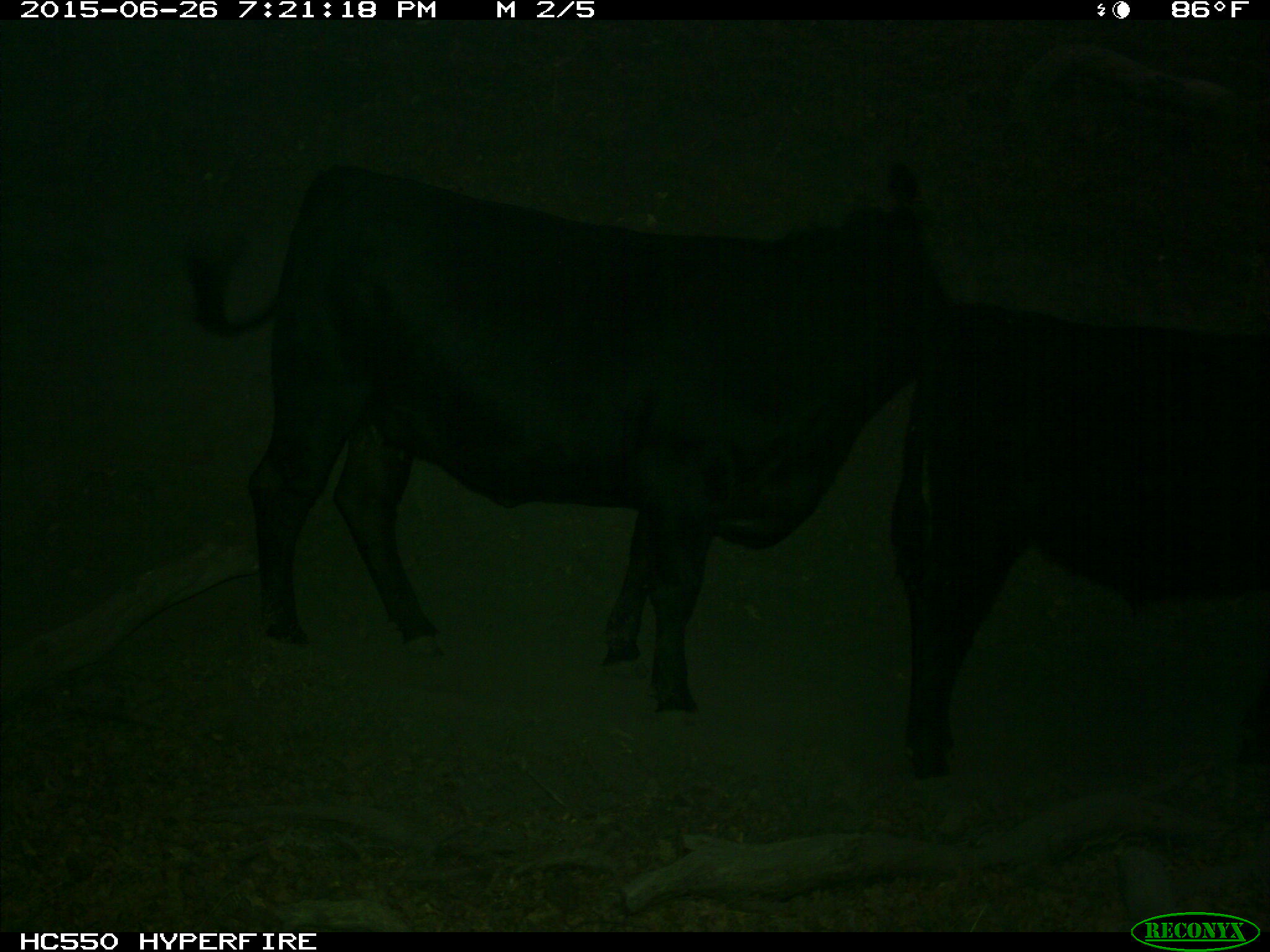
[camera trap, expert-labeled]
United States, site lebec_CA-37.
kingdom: Animalia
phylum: Chordata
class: Mammalia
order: Artiodactyla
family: Bovidae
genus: Bos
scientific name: Bos taurus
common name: domestic cow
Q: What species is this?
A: Bos taurus (domestic cow).